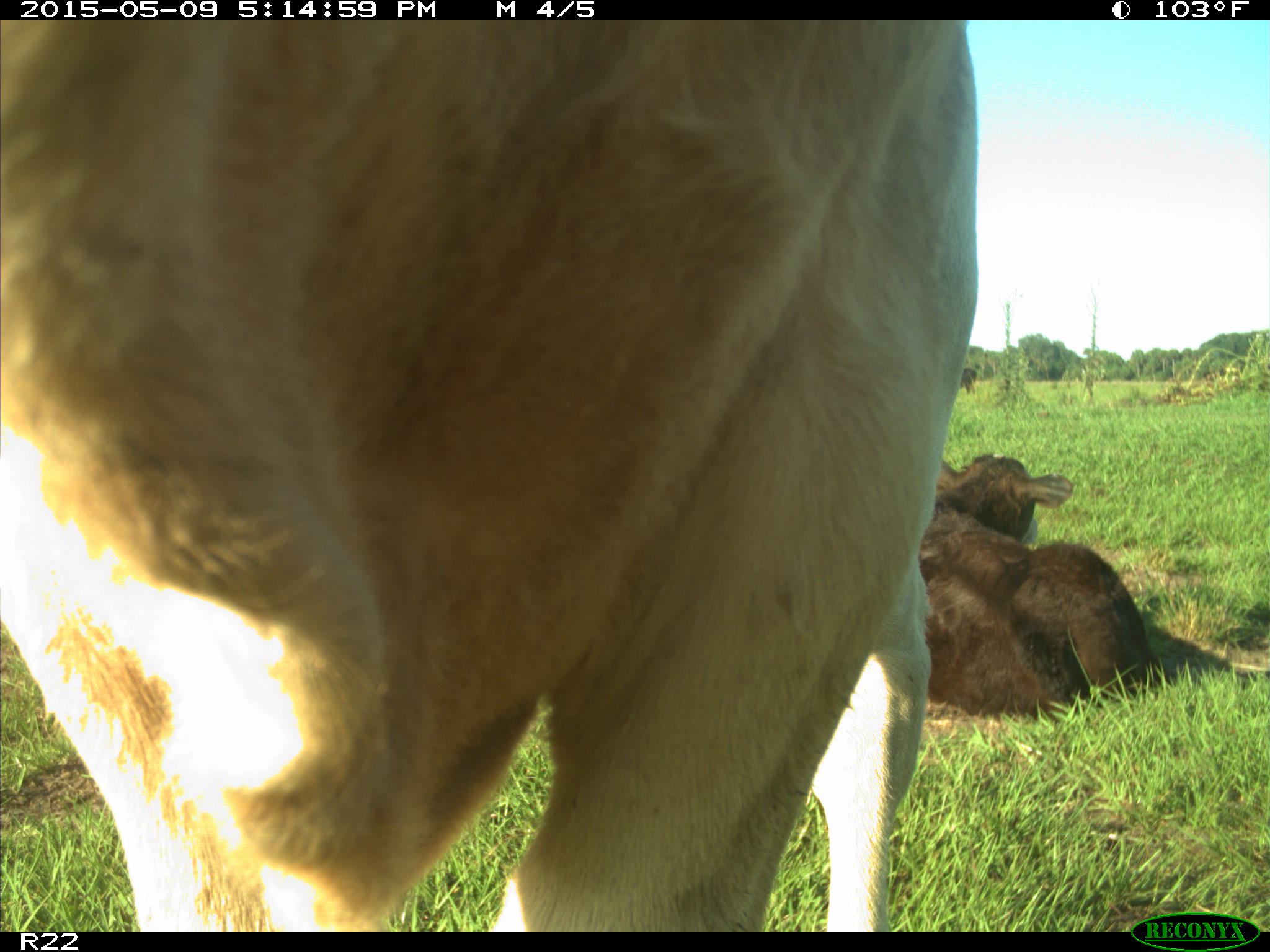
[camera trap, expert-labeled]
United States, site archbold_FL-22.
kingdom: Animalia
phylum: Chordata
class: Mammalia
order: Artiodactyla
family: Bovidae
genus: Bos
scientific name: Bos taurus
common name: domestic cow